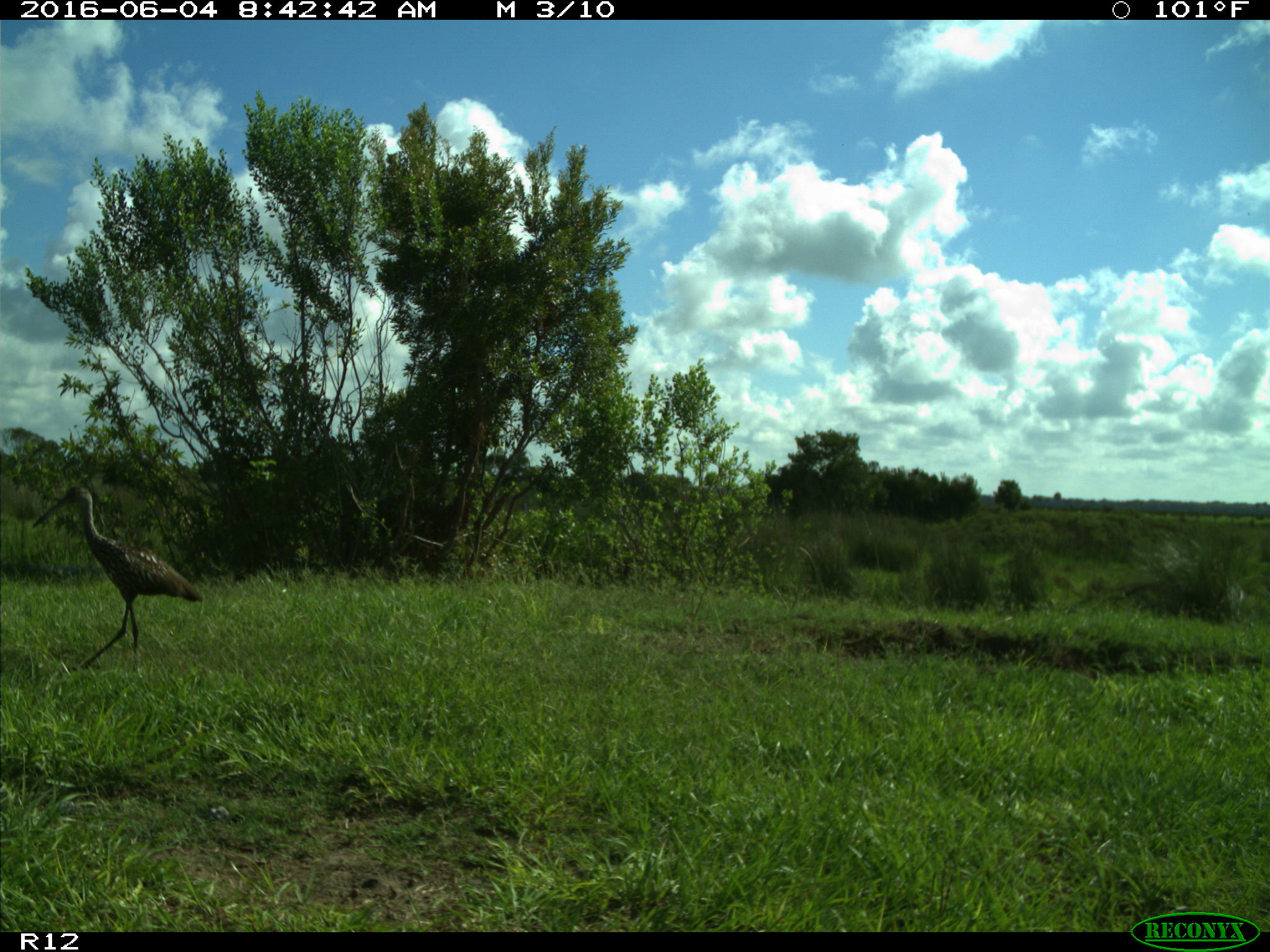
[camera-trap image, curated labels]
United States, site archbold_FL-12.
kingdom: Animalia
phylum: Chordata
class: Aves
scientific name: Aves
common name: birds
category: unidentified bird